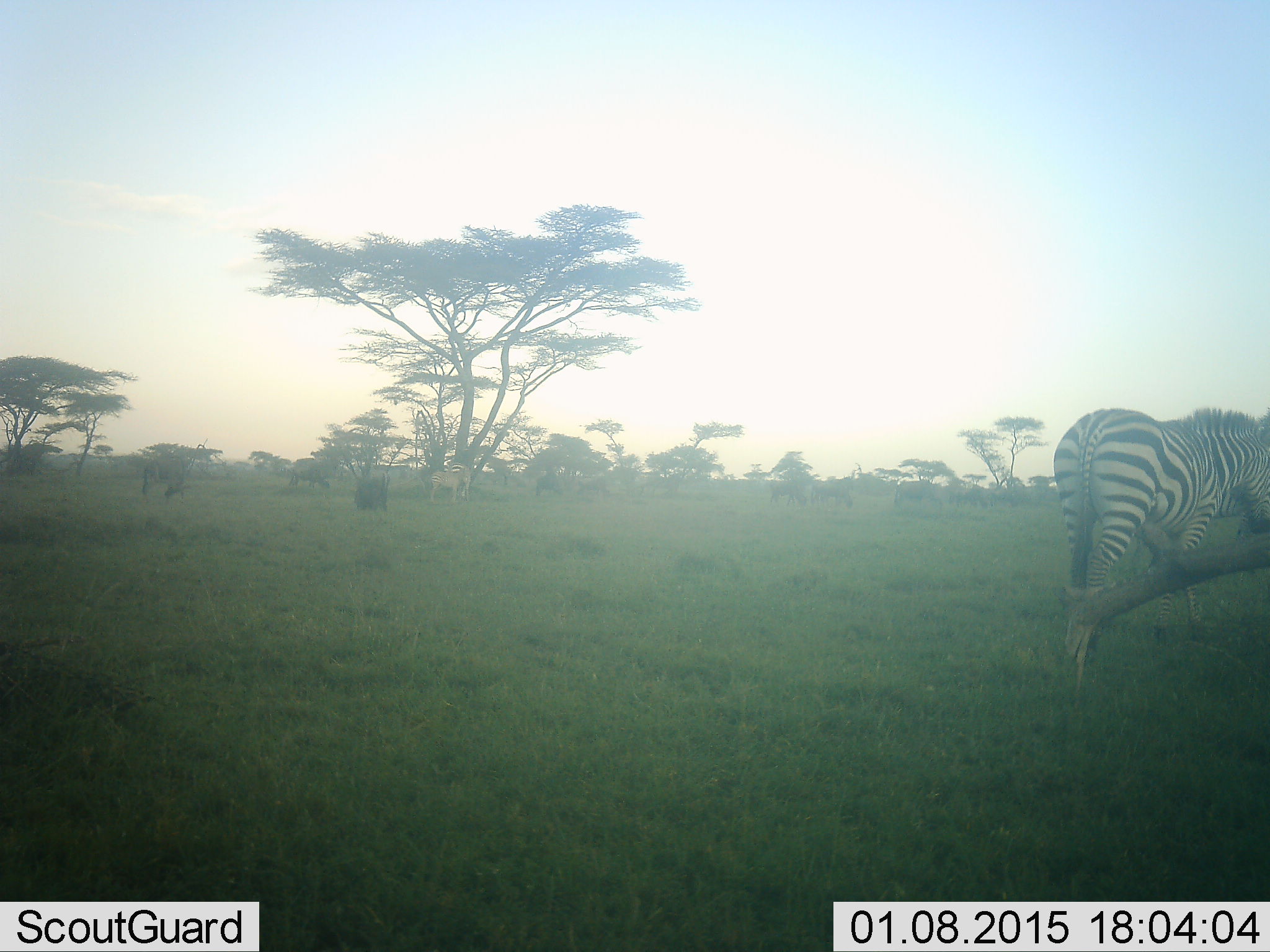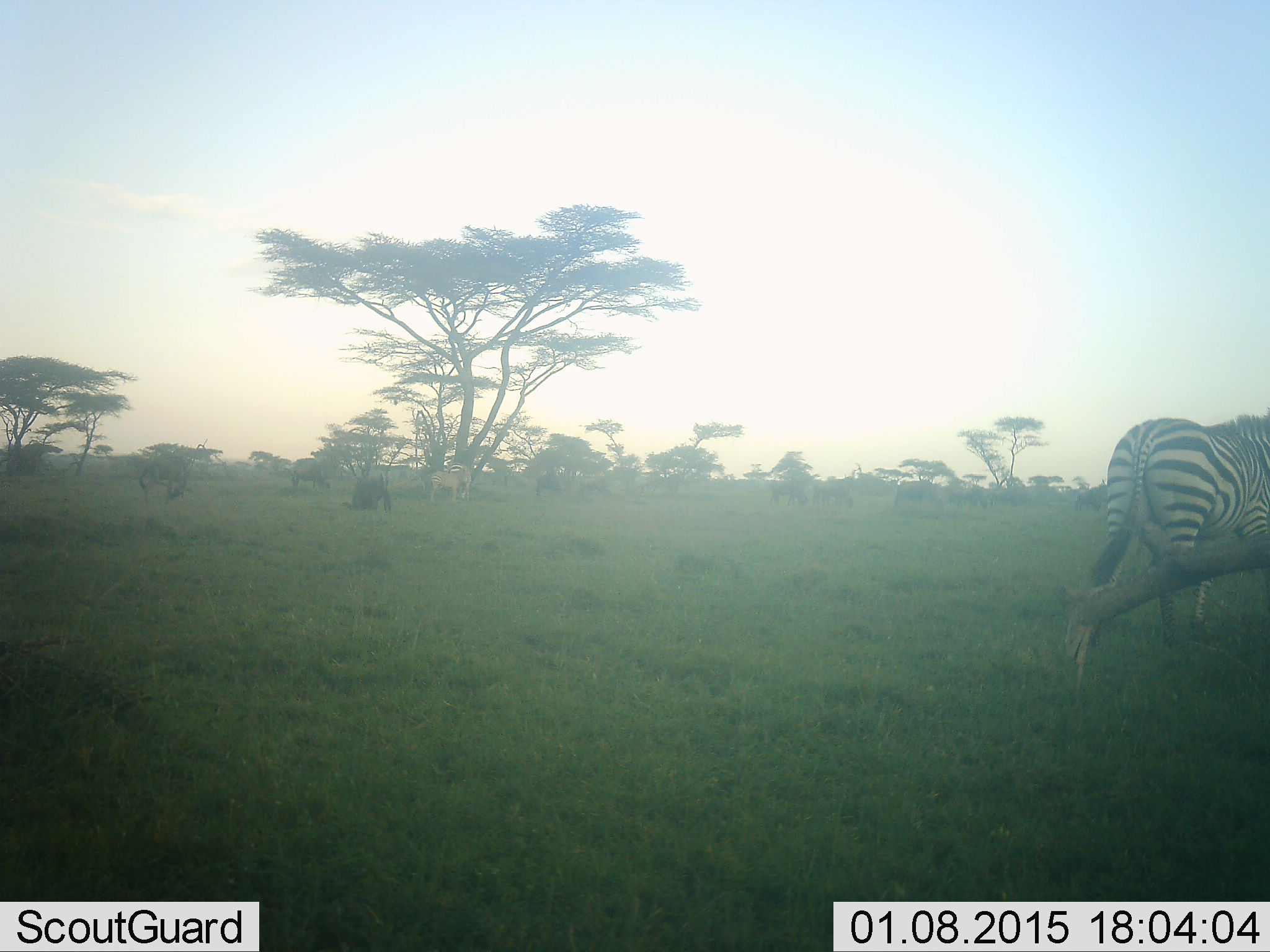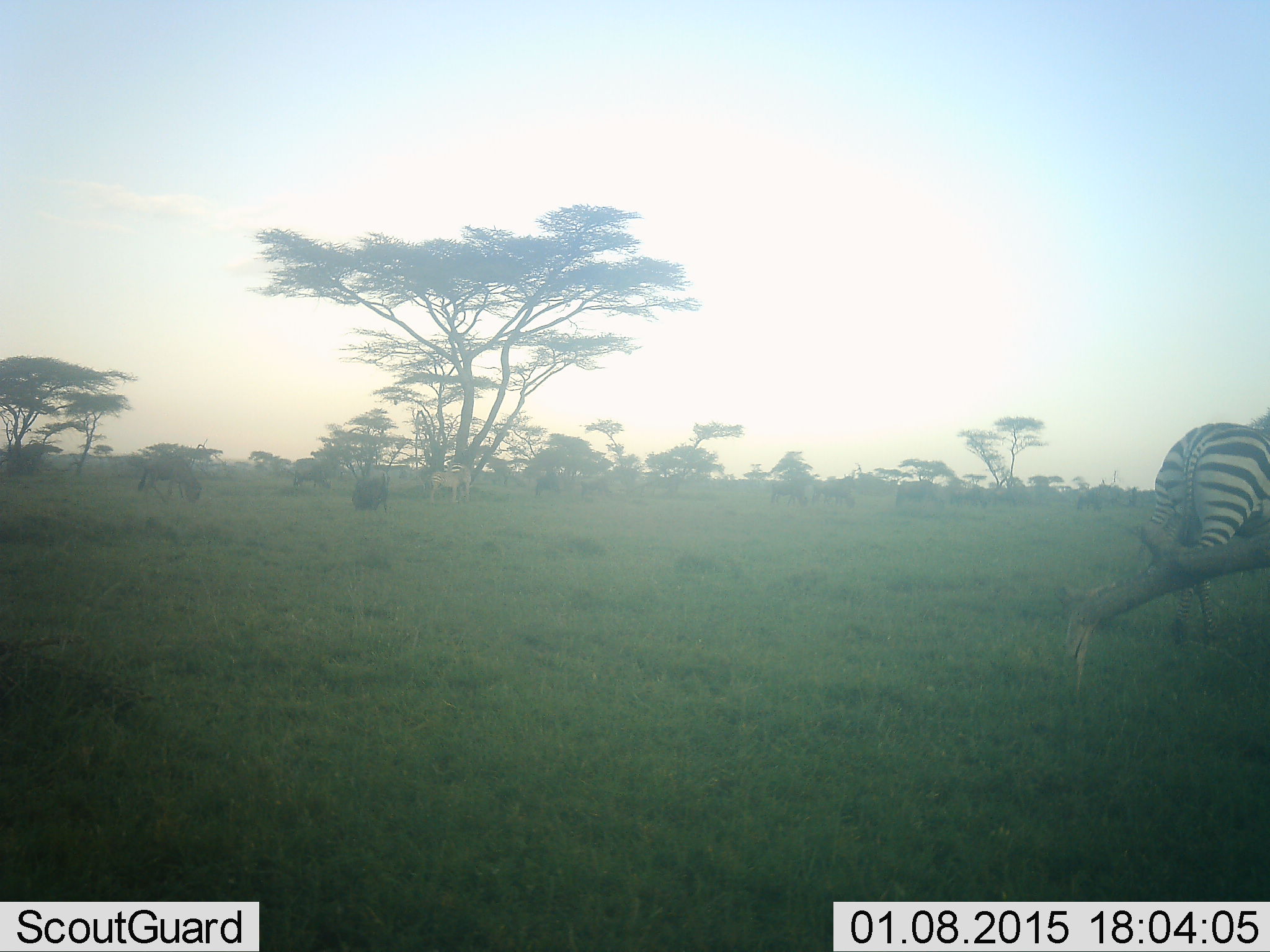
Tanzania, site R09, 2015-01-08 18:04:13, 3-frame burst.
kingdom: Animalia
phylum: Chordata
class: Mammalia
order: Perissodactyla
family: Equidae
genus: Equus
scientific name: Equus quagga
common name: plains zebra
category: zebra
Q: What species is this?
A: Zebra (plains zebra) (Equus quagga).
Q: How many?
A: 1.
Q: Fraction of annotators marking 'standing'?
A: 29%.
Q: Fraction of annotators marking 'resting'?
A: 0%.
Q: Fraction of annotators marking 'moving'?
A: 71%.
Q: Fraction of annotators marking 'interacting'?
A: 0%.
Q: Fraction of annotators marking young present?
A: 0%.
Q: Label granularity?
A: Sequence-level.